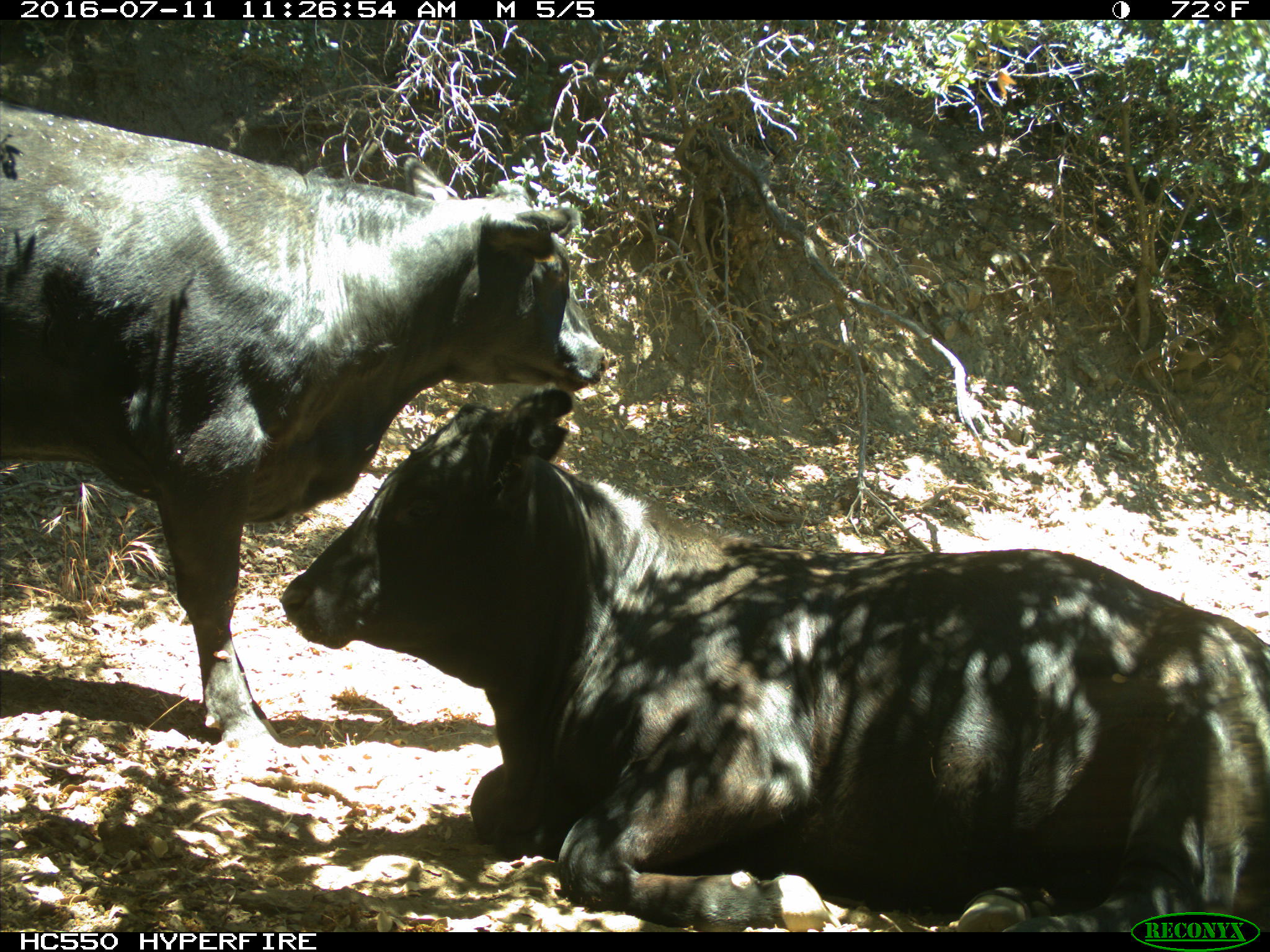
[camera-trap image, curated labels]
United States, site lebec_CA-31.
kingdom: Animalia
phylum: Chordata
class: Mammalia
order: Artiodactyla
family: Bovidae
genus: Bos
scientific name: Bos taurus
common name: domestic cow